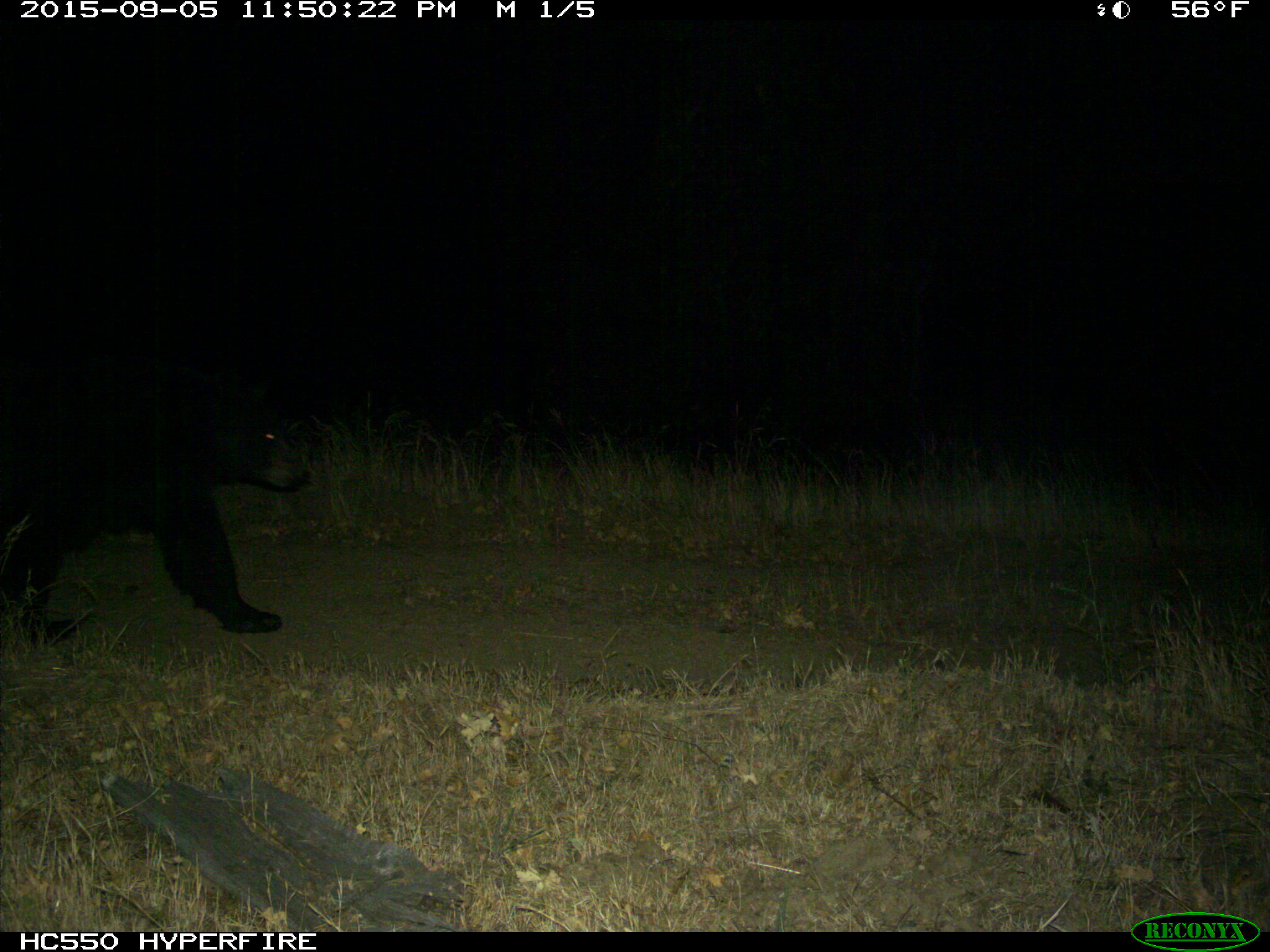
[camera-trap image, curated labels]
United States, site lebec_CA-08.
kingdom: Animalia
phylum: Chordata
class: Mammalia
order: Carnivora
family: Ursidae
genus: Ursus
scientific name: Ursus americanus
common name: american black bear